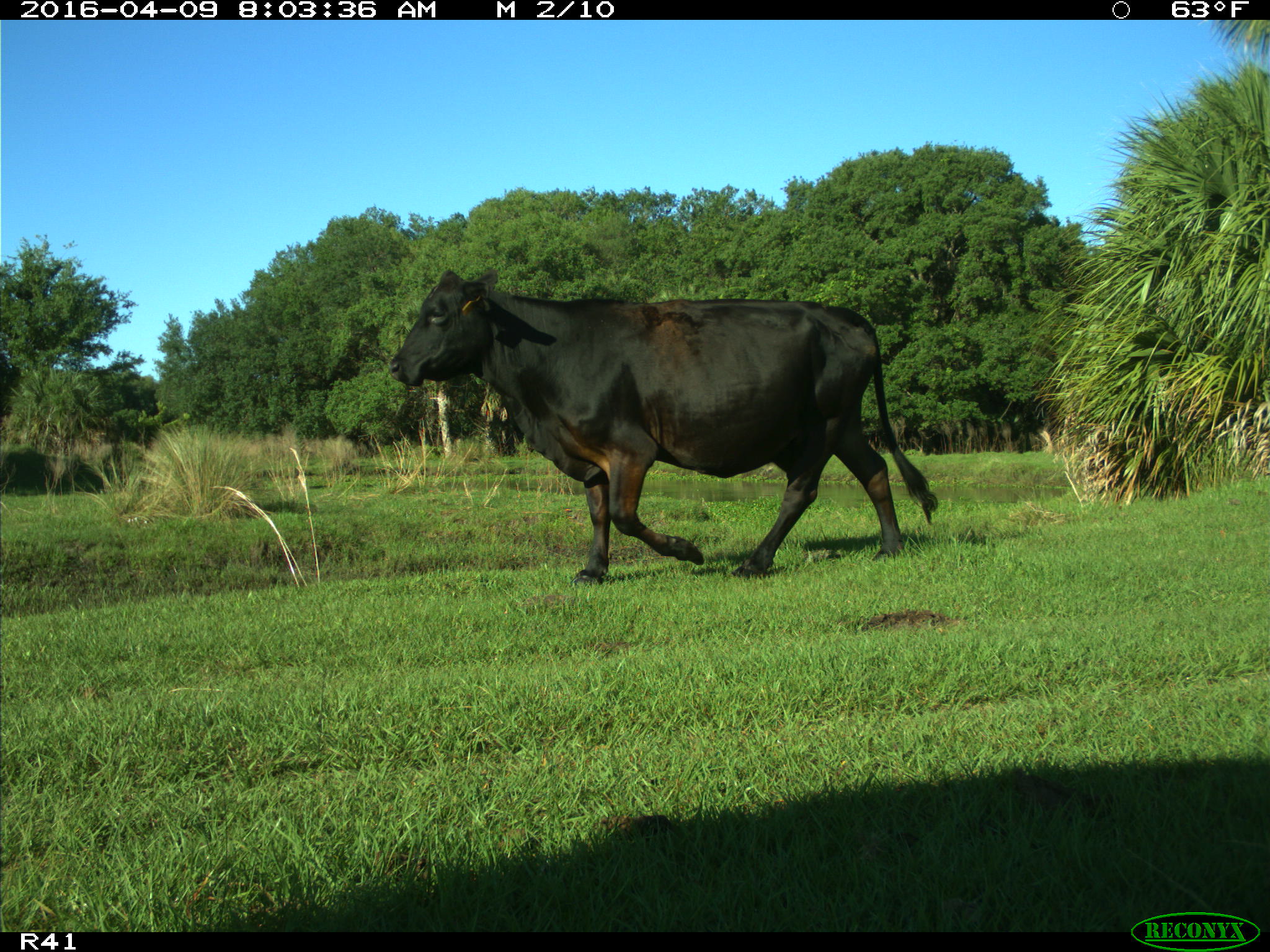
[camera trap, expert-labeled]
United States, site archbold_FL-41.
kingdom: Animalia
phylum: Chordata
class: Mammalia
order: Artiodactyla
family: Bovidae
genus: Bos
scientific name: Bos taurus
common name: domestic cow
Bos taurus (domestic cow).